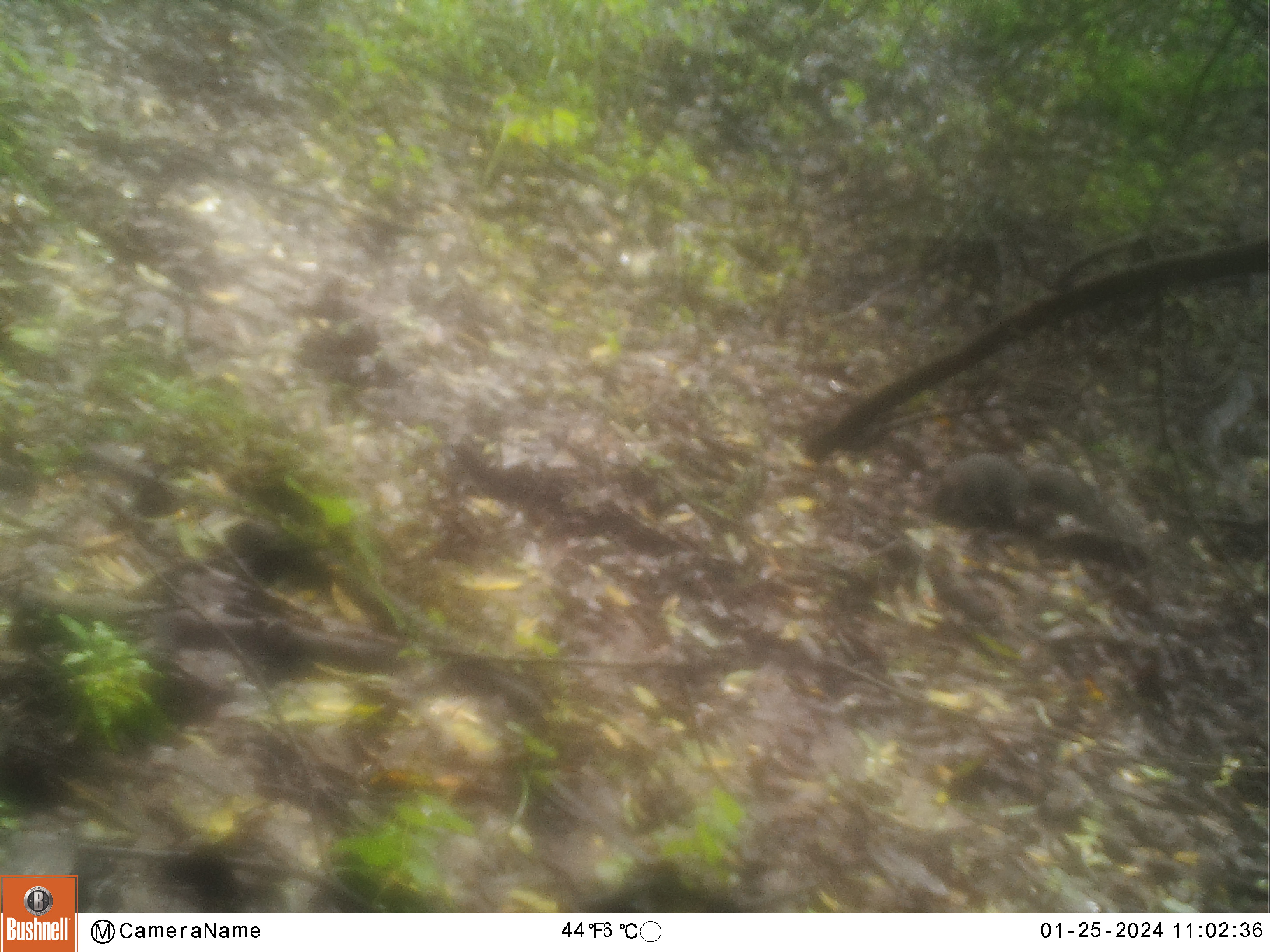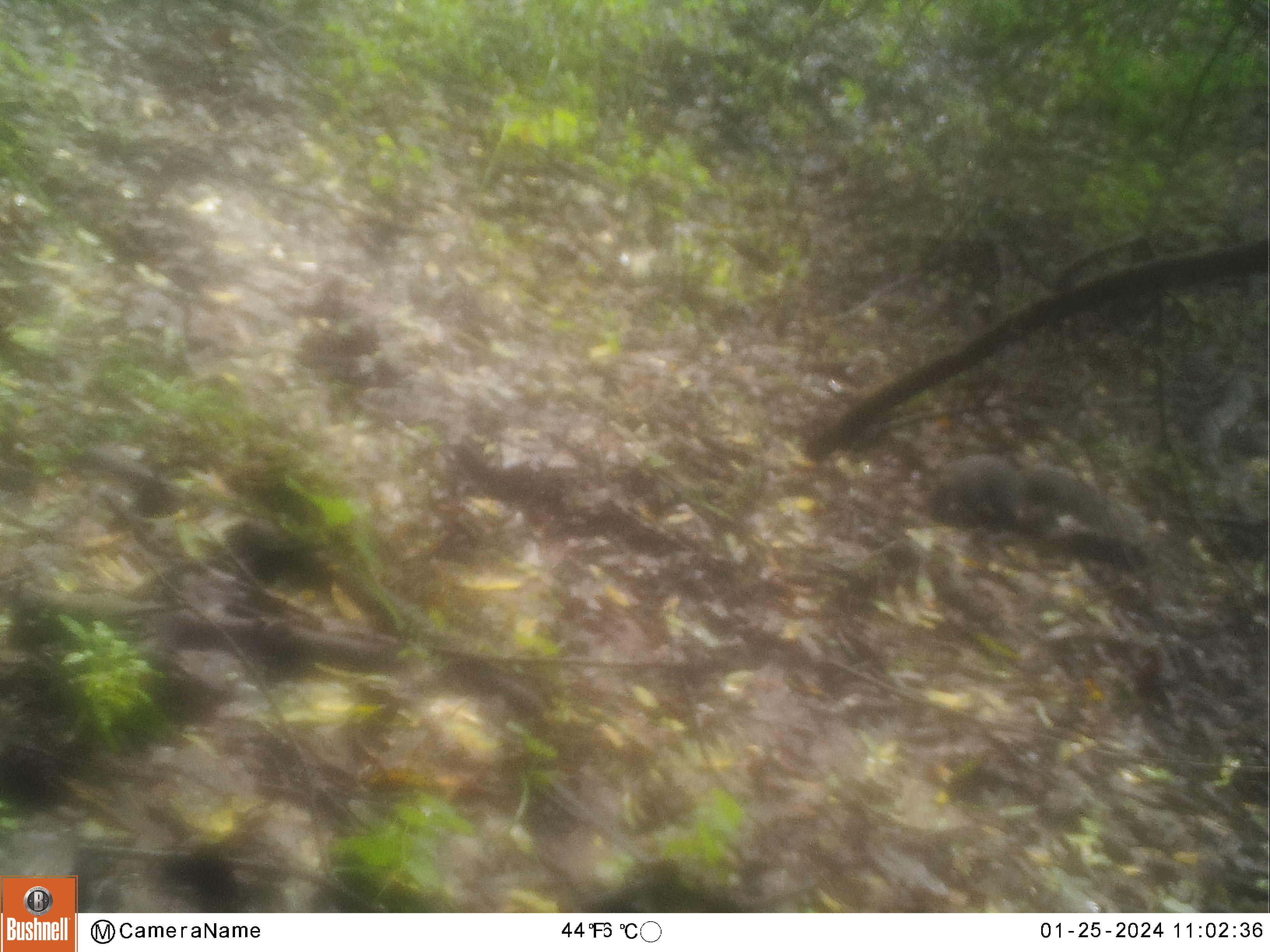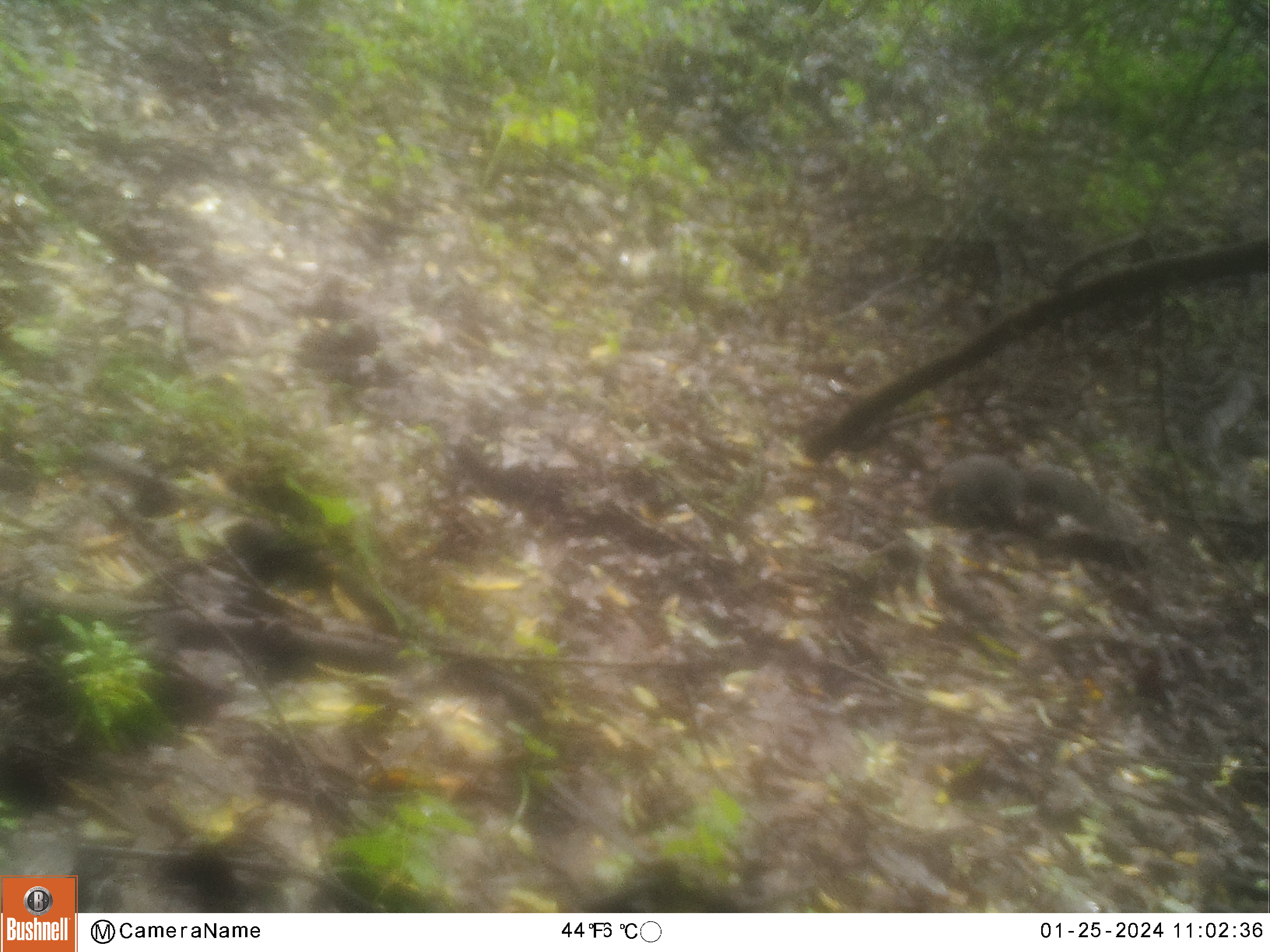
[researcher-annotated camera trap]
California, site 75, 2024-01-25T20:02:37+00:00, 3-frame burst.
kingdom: Animalia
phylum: Chordata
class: Mammalia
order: Rodentia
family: Sciuridae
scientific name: Sciuridae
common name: squirrel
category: unknown squirrel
Unknown squirrel (squirrel) (Sciuridae).